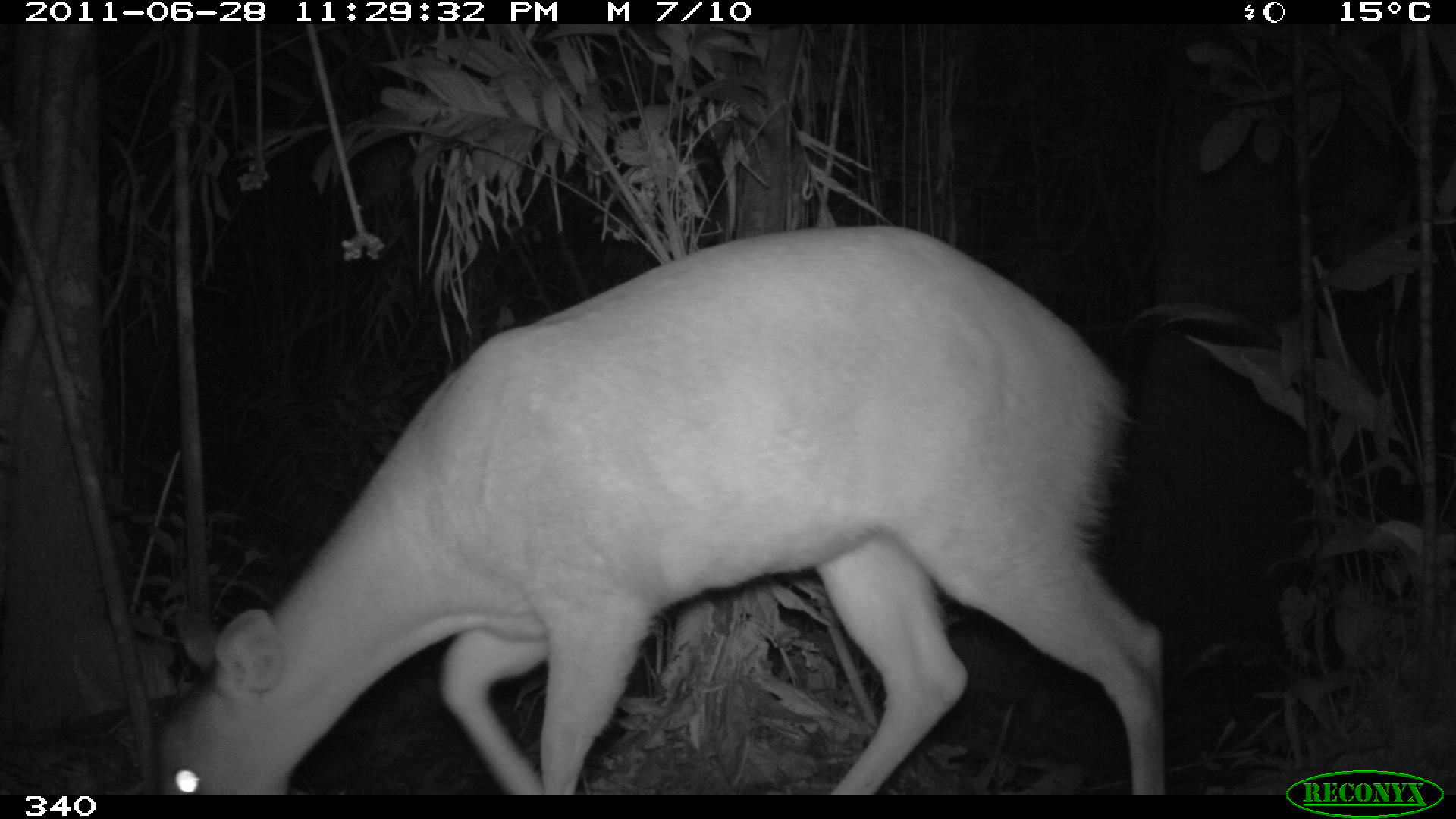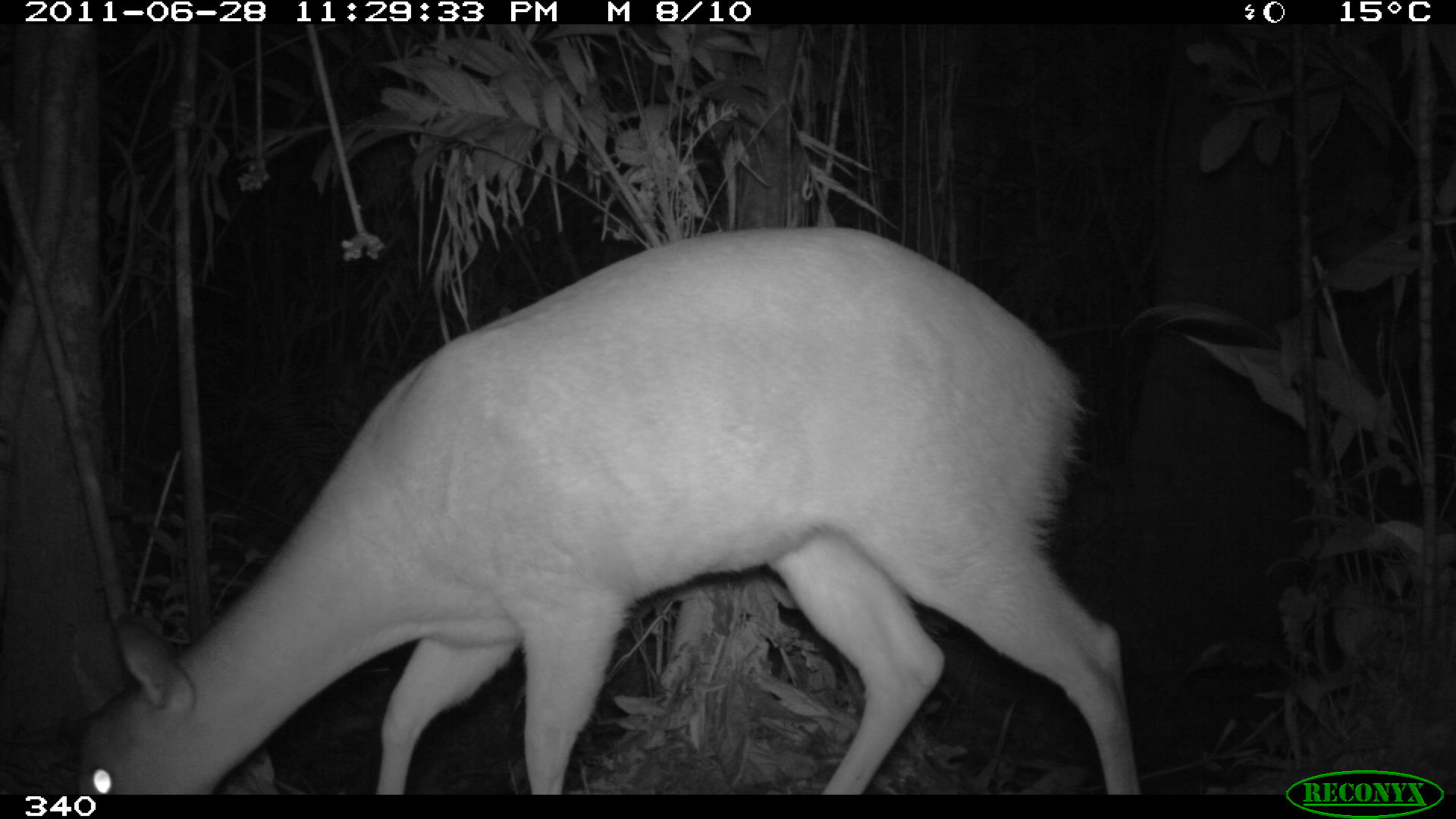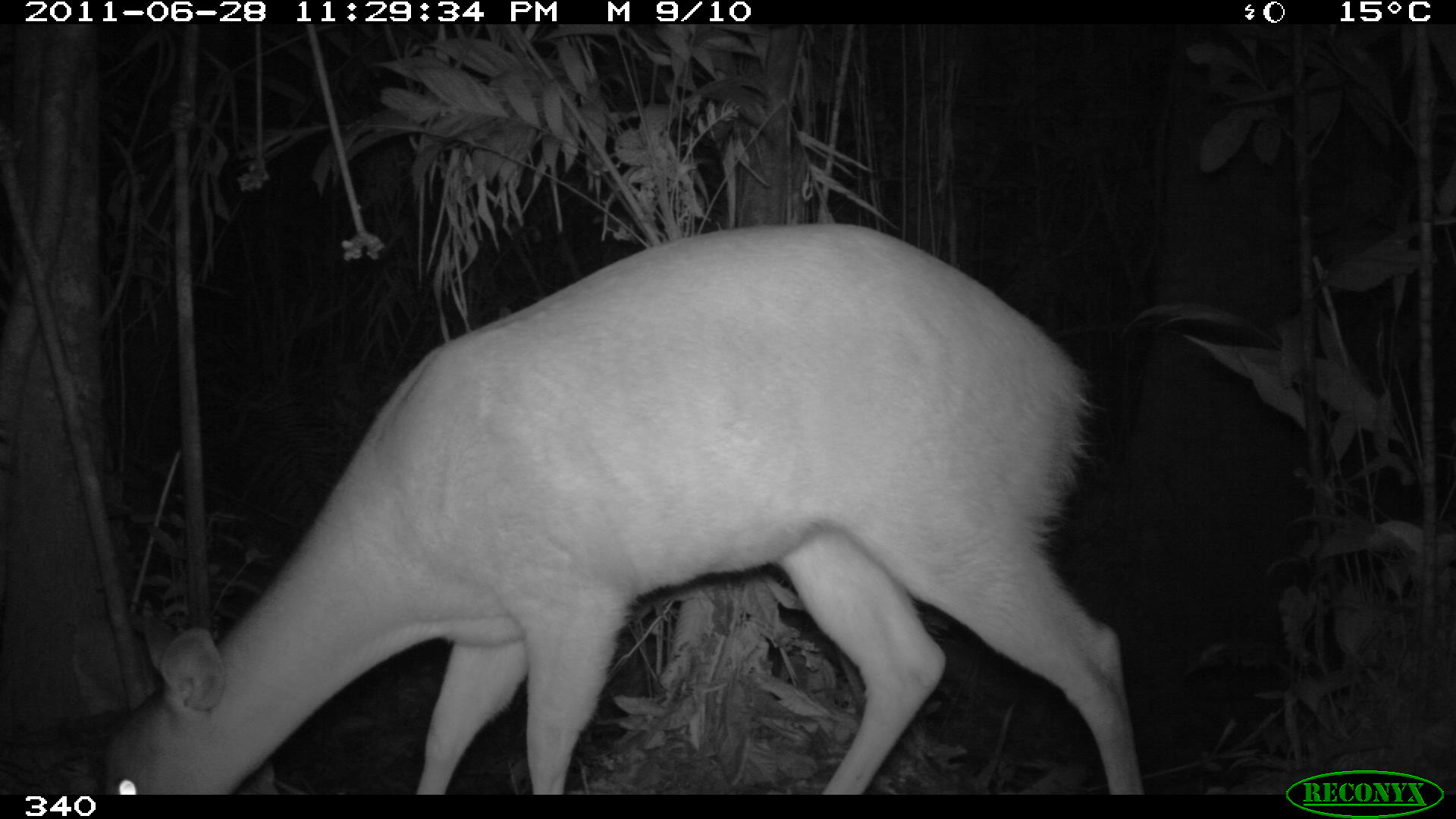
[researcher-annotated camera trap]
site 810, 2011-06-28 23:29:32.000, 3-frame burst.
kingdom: Animalia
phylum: Chordata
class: Mammalia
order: Artiodactyla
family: Cervidae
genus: Mazama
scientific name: Mazama americana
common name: red brocket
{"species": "Mazama americana (red brocket)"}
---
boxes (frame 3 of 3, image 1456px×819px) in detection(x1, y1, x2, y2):
mazama americana: detection(98, 218, 1146, 795)